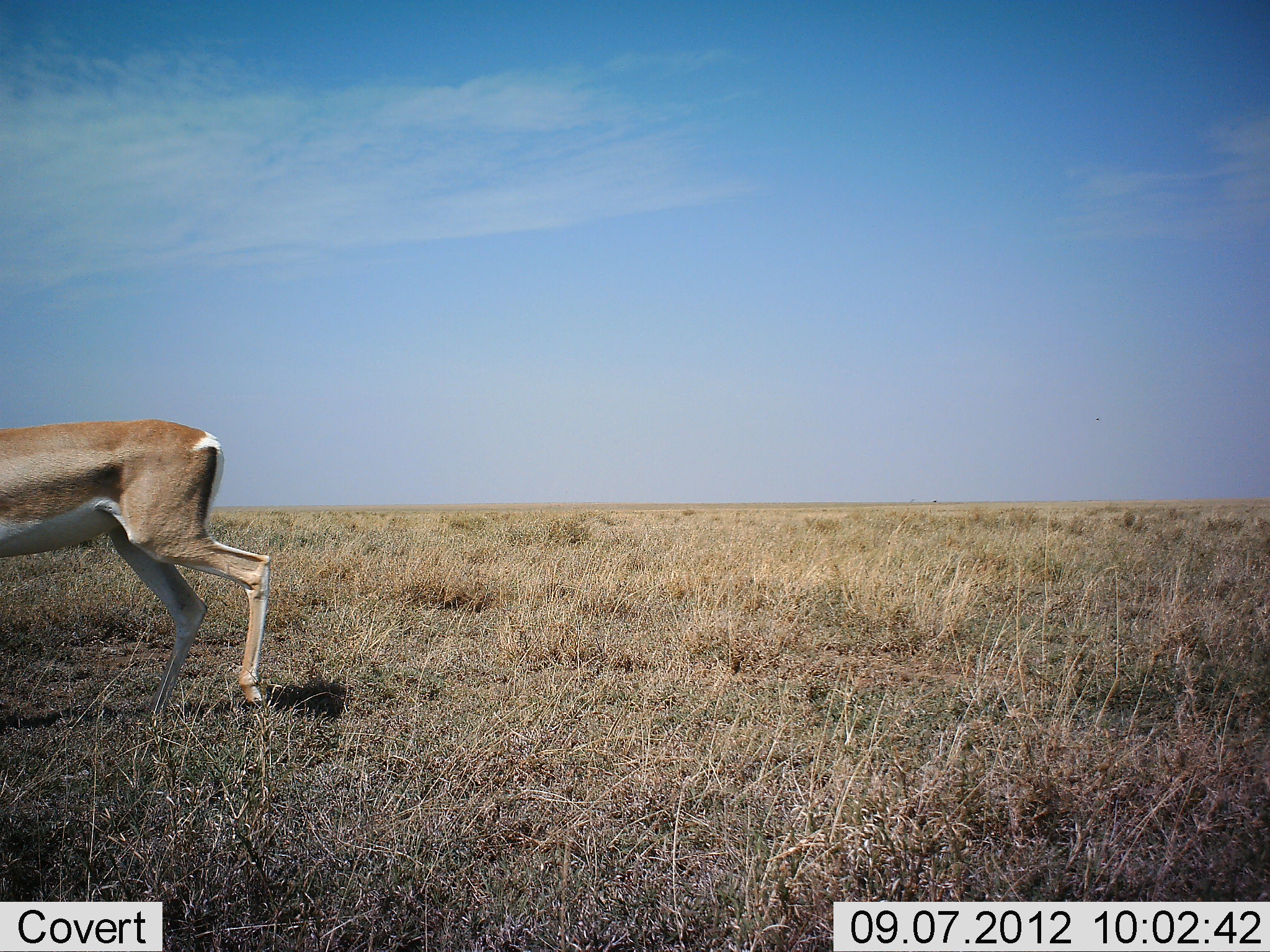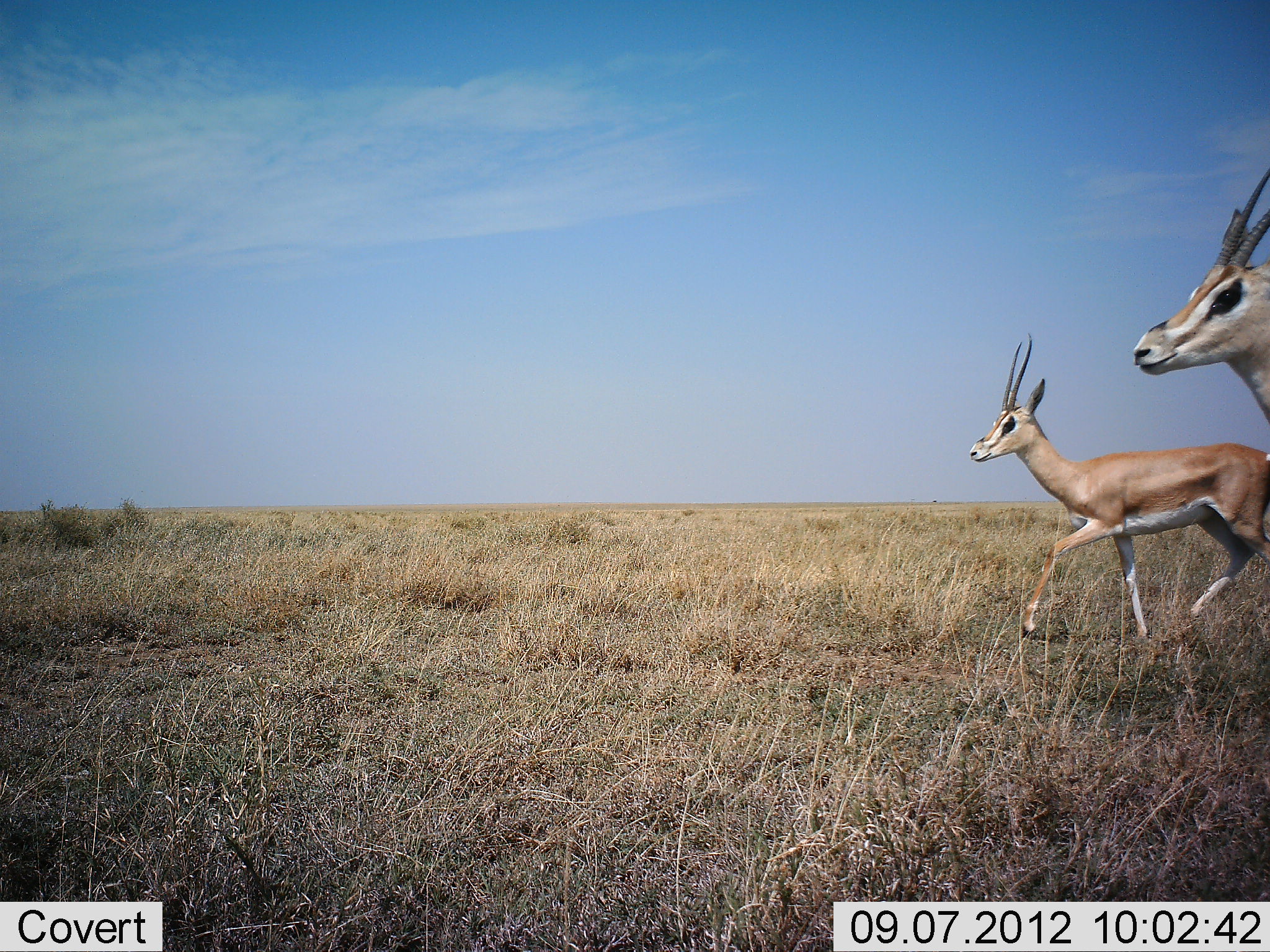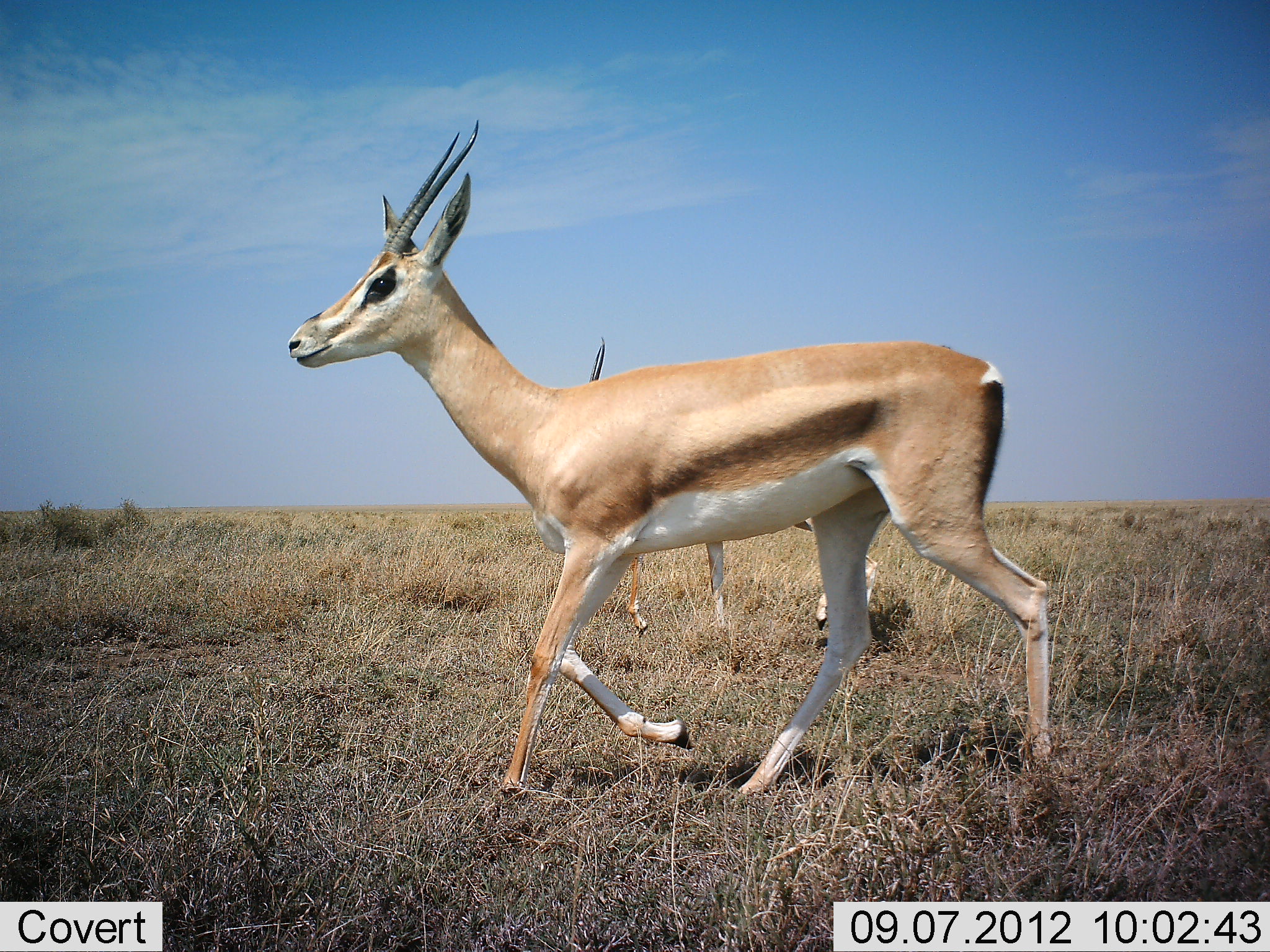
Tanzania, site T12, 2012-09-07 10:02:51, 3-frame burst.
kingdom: Animalia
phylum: Chordata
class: Mammalia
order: Artiodactyla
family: Bovidae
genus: Nanger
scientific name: Nanger granti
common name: grant's gazelle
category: gazellegrants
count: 2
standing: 10%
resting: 0%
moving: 100%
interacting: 0%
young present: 0%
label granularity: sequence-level